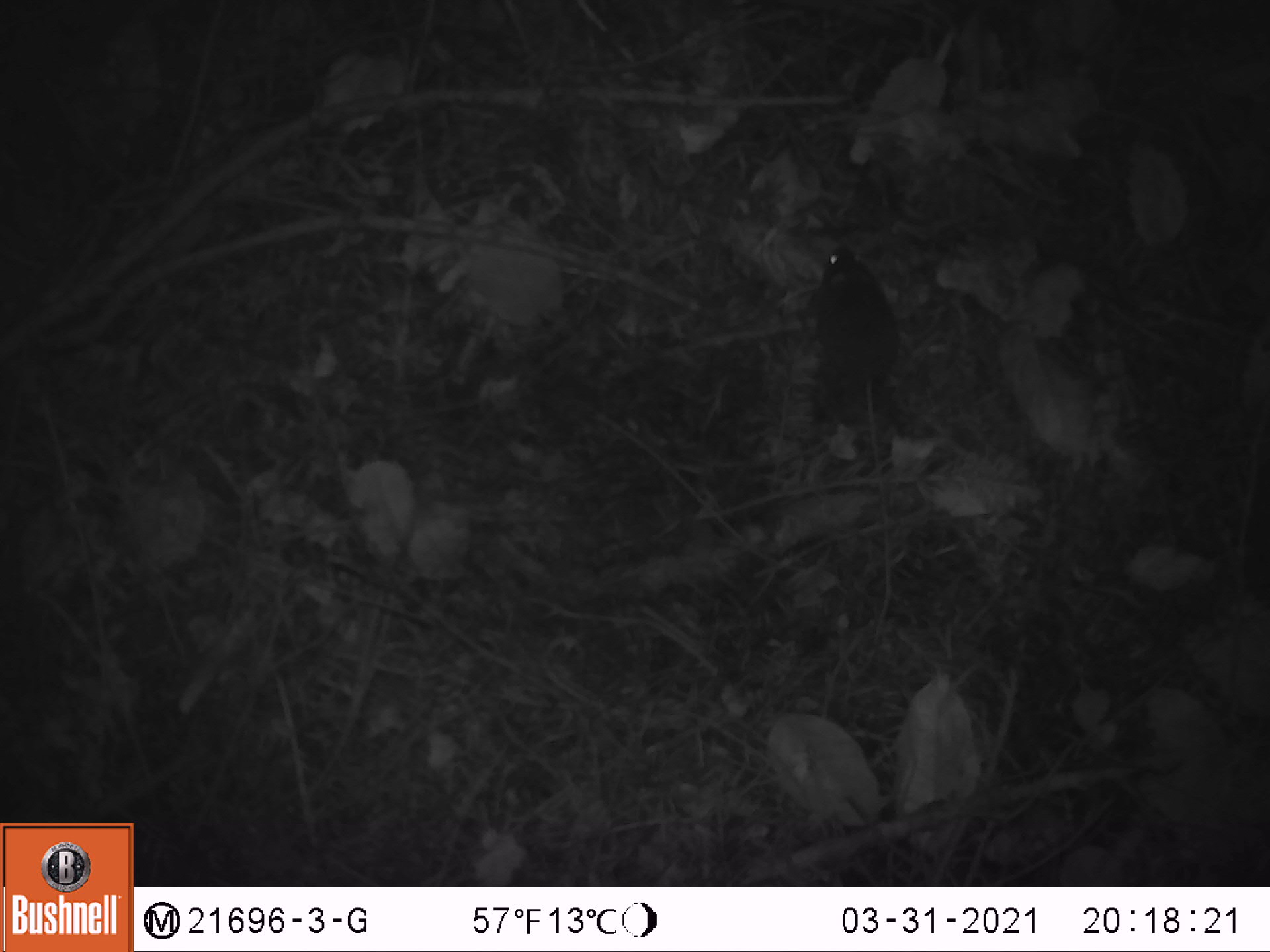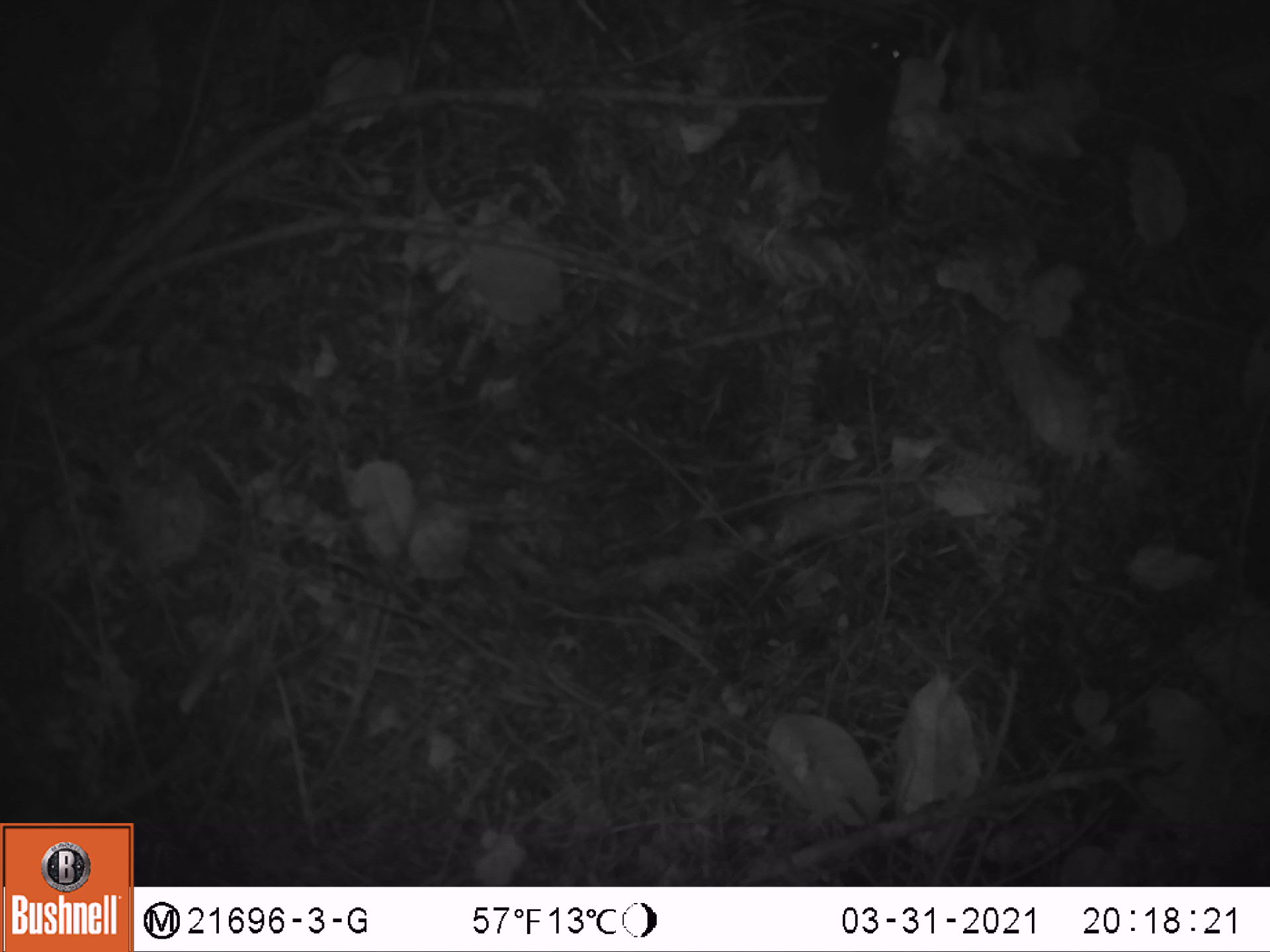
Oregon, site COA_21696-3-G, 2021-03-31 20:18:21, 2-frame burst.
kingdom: Animalia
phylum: Chordata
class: Mammalia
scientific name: Mammalia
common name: small mammal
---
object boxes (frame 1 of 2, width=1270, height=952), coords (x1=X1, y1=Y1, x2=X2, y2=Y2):
small mammal: (x1=774, y1=224, x2=995, y2=517)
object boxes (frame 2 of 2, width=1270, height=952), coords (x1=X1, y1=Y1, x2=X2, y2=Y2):
small mammal: (x1=727, y1=14, x2=936, y2=323)